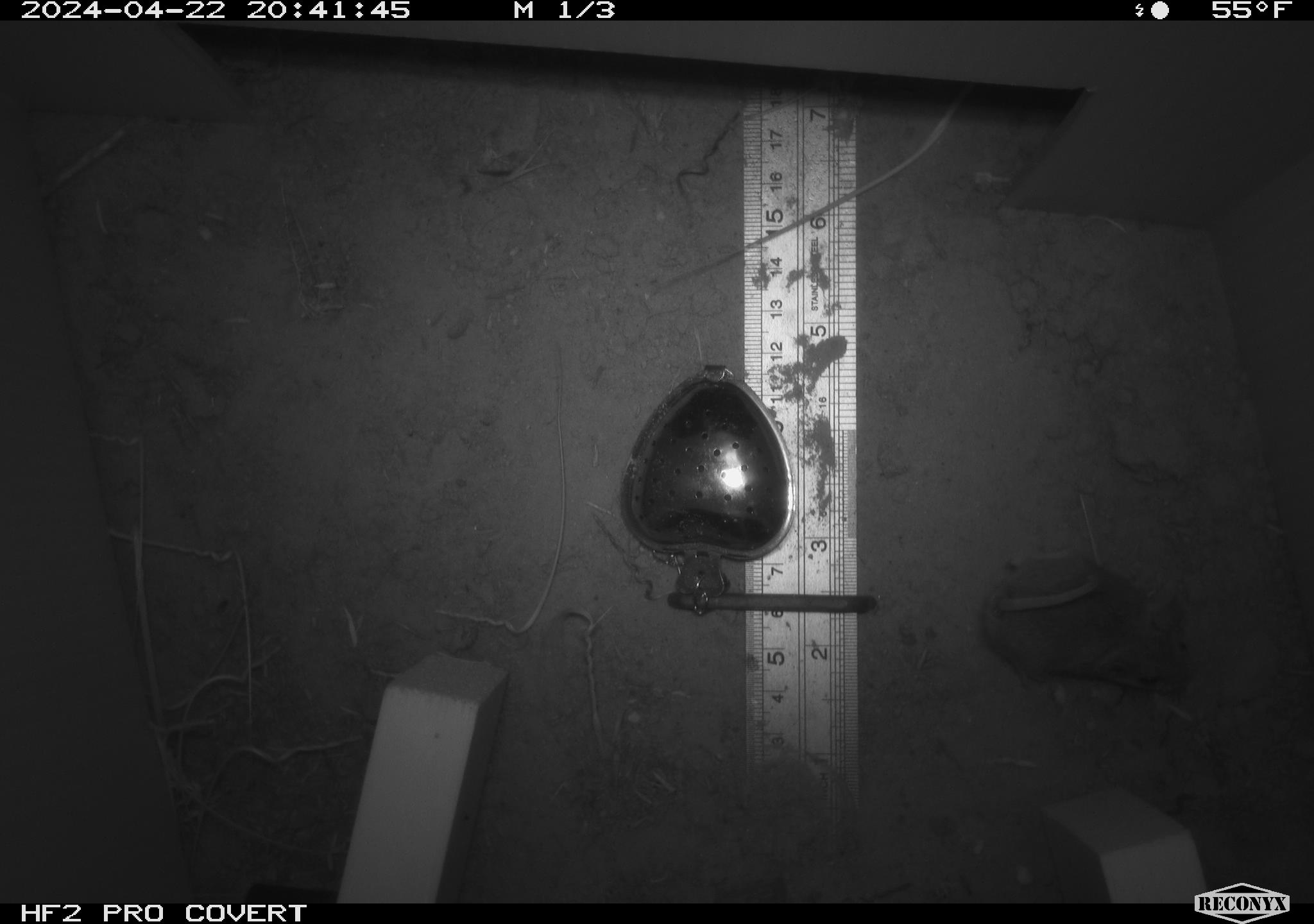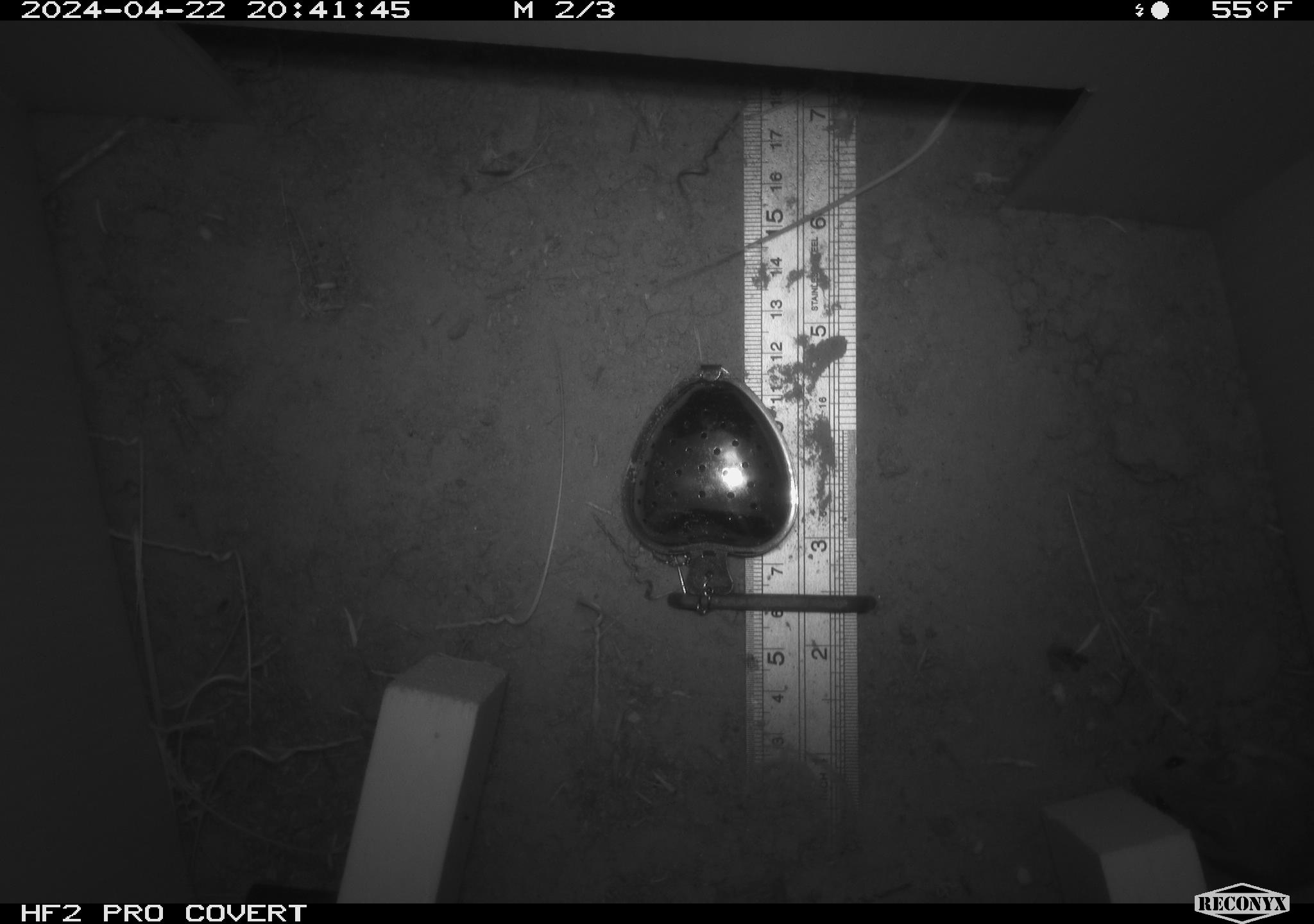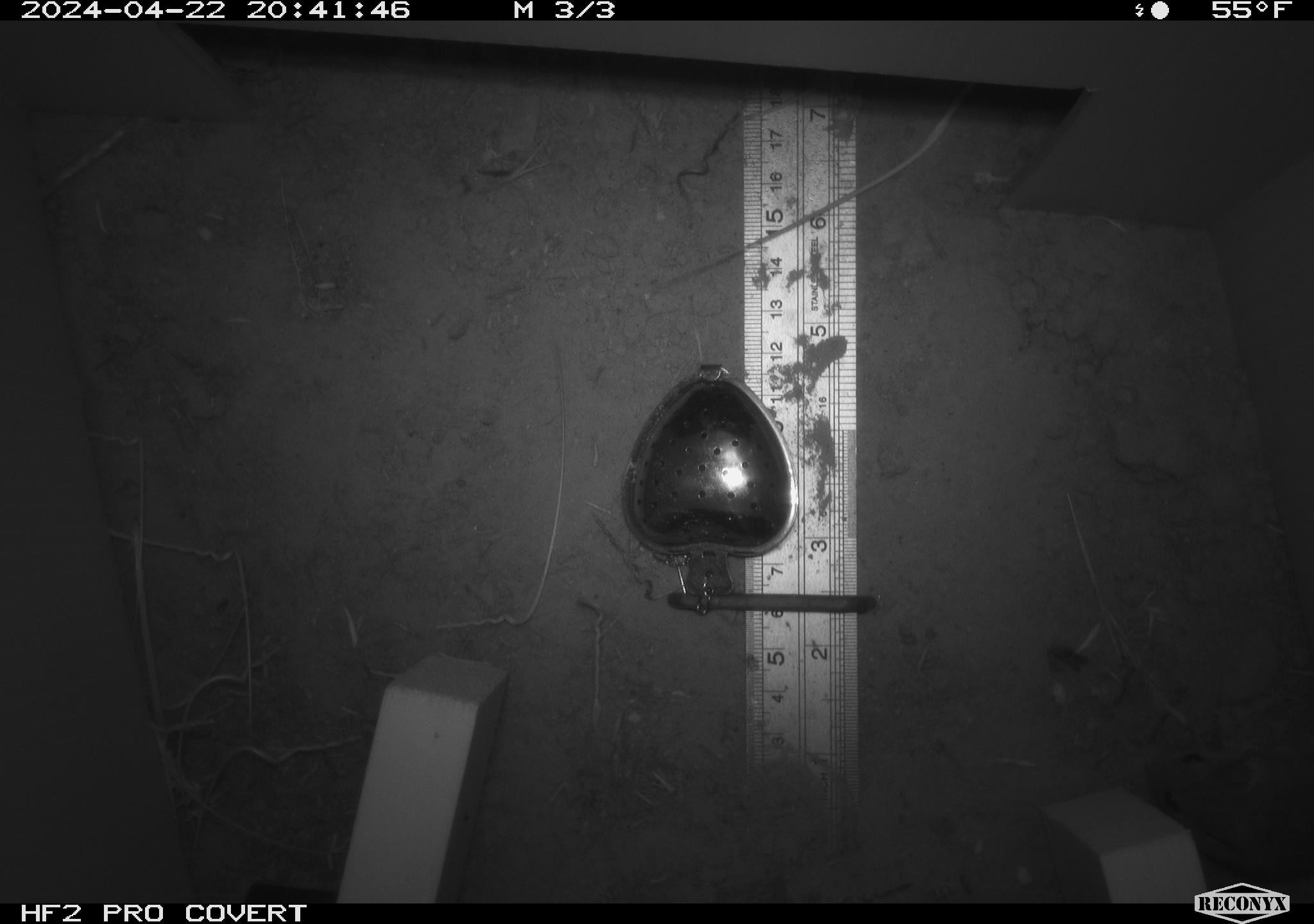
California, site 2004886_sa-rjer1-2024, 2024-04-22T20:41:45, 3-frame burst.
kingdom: Animalia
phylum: Chordata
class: Mammalia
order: Rodentia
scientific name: Rodentia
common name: mouse species